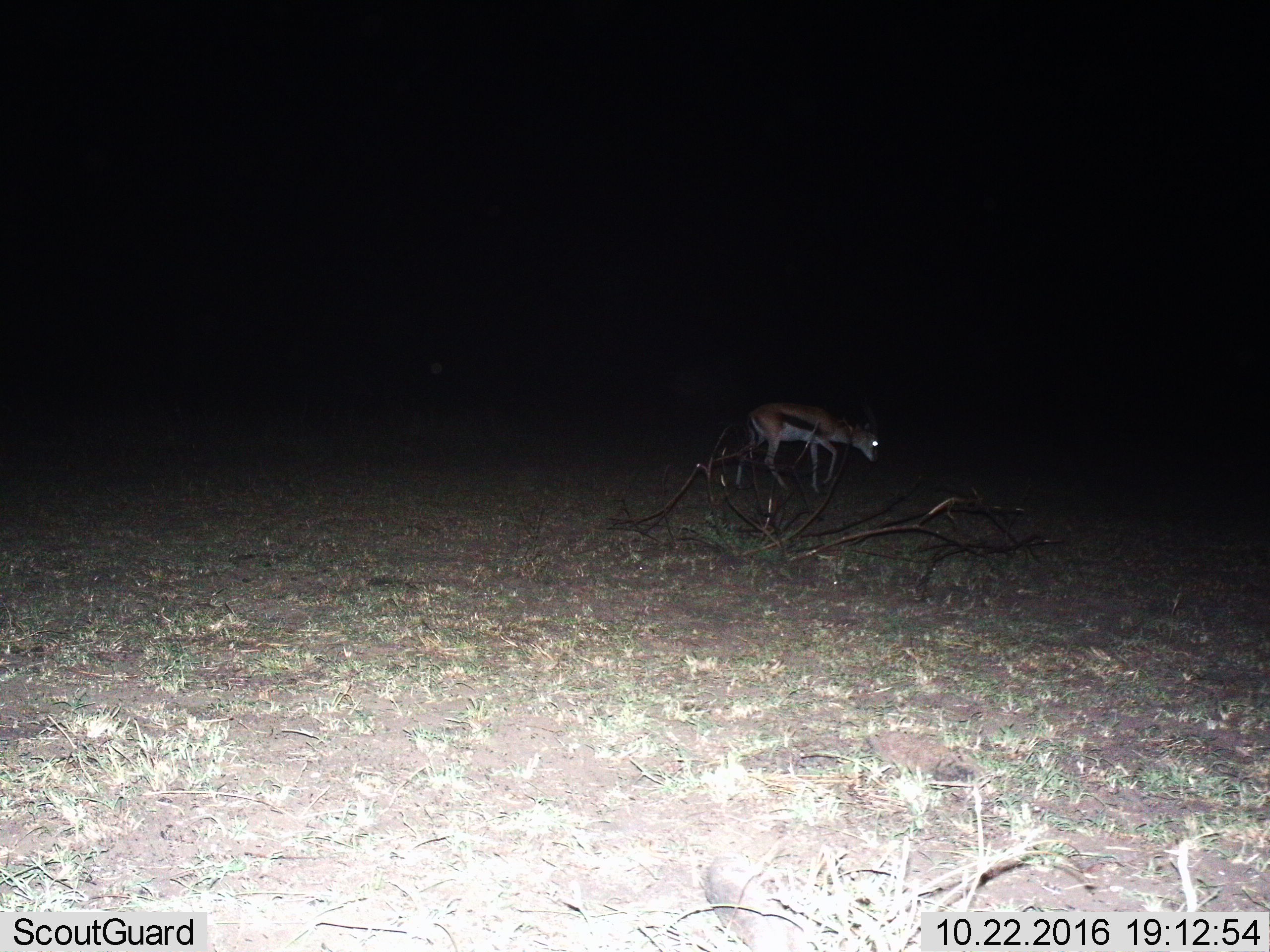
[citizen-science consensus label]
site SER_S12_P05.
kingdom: Animalia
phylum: Chordata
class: Mammalia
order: Artiodactyla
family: Bovidae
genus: Eudorcas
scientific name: Eudorcas thomsonii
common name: thomson's gazelle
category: gazellethomsons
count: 1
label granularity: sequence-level